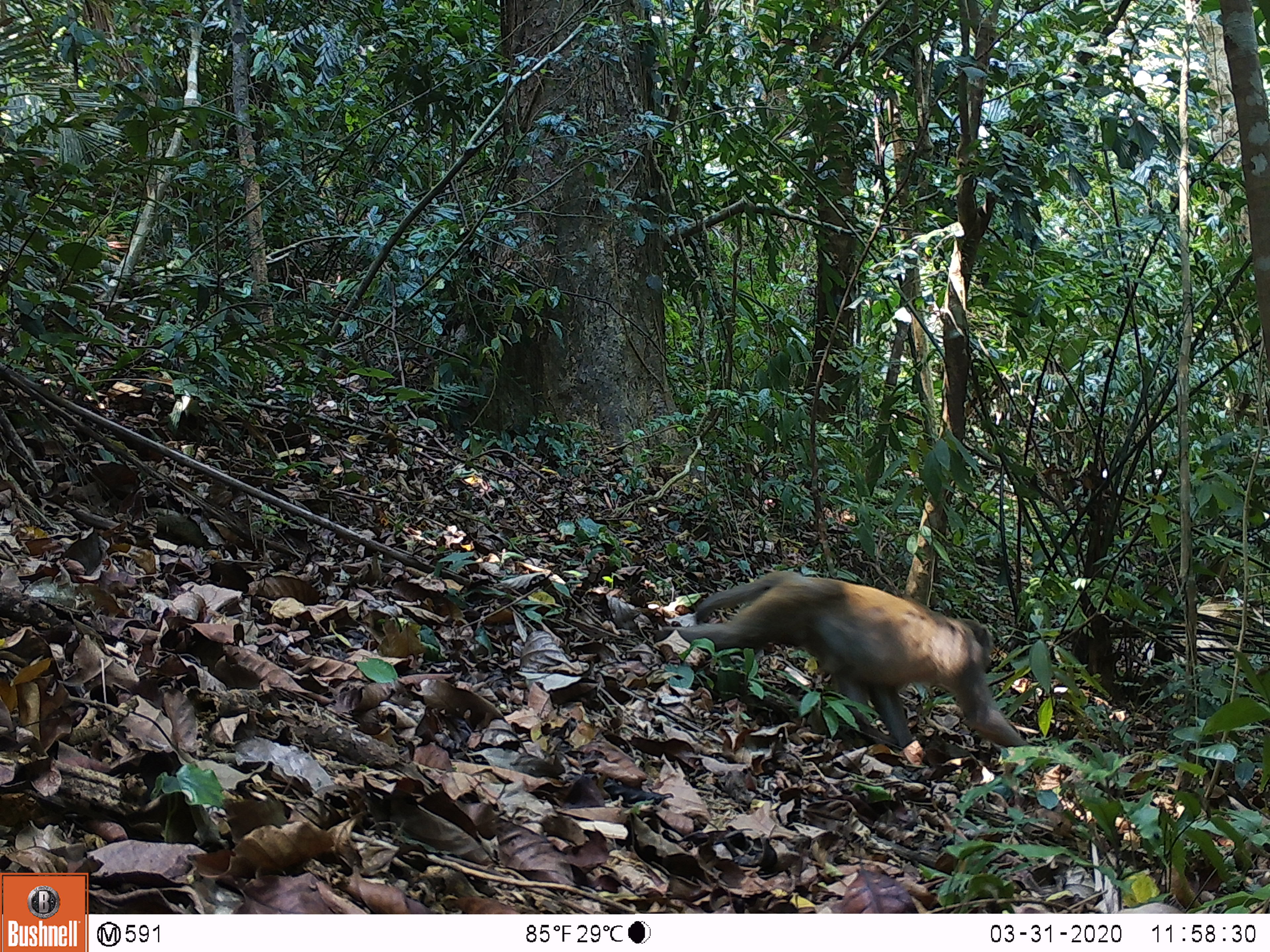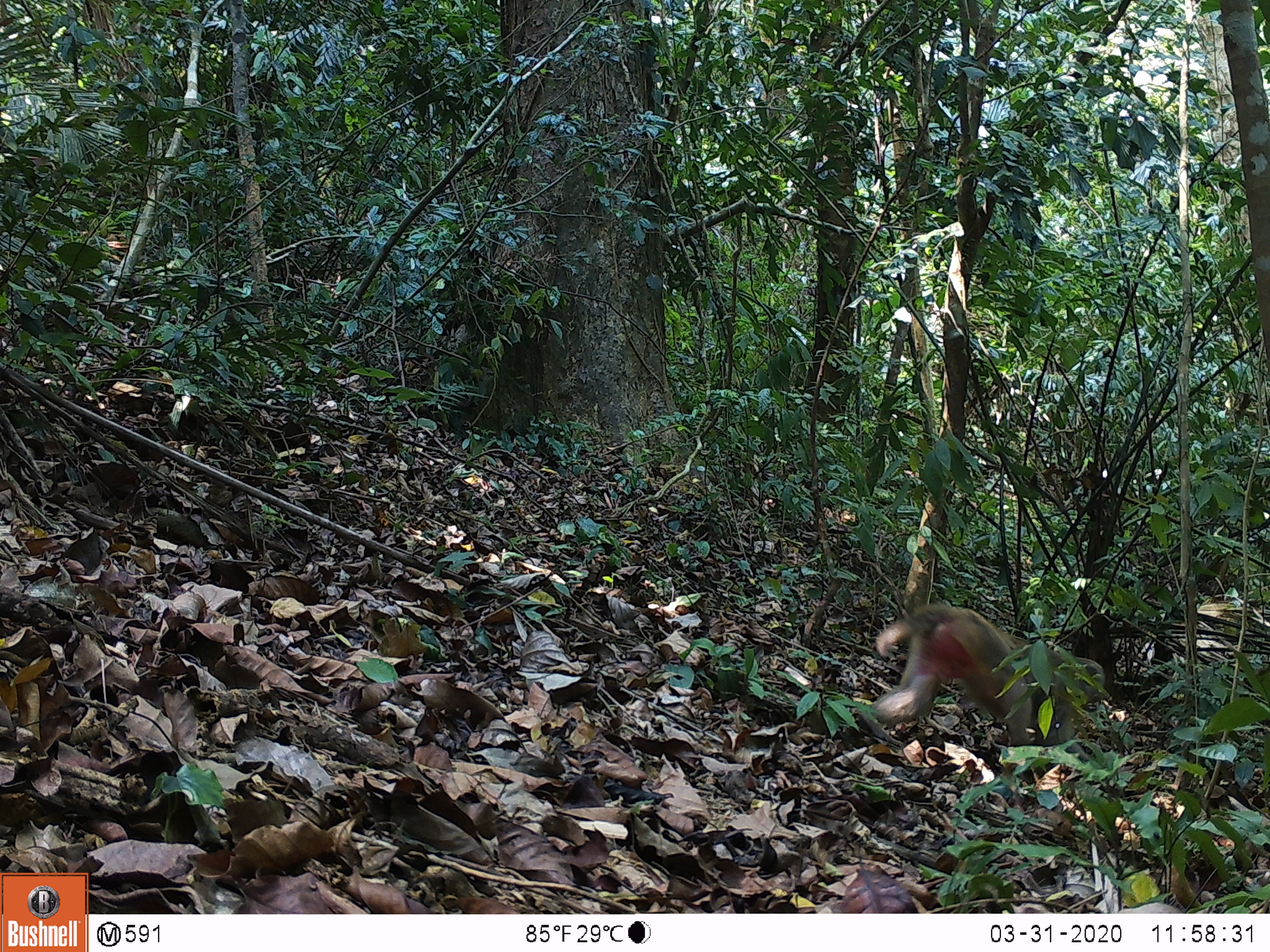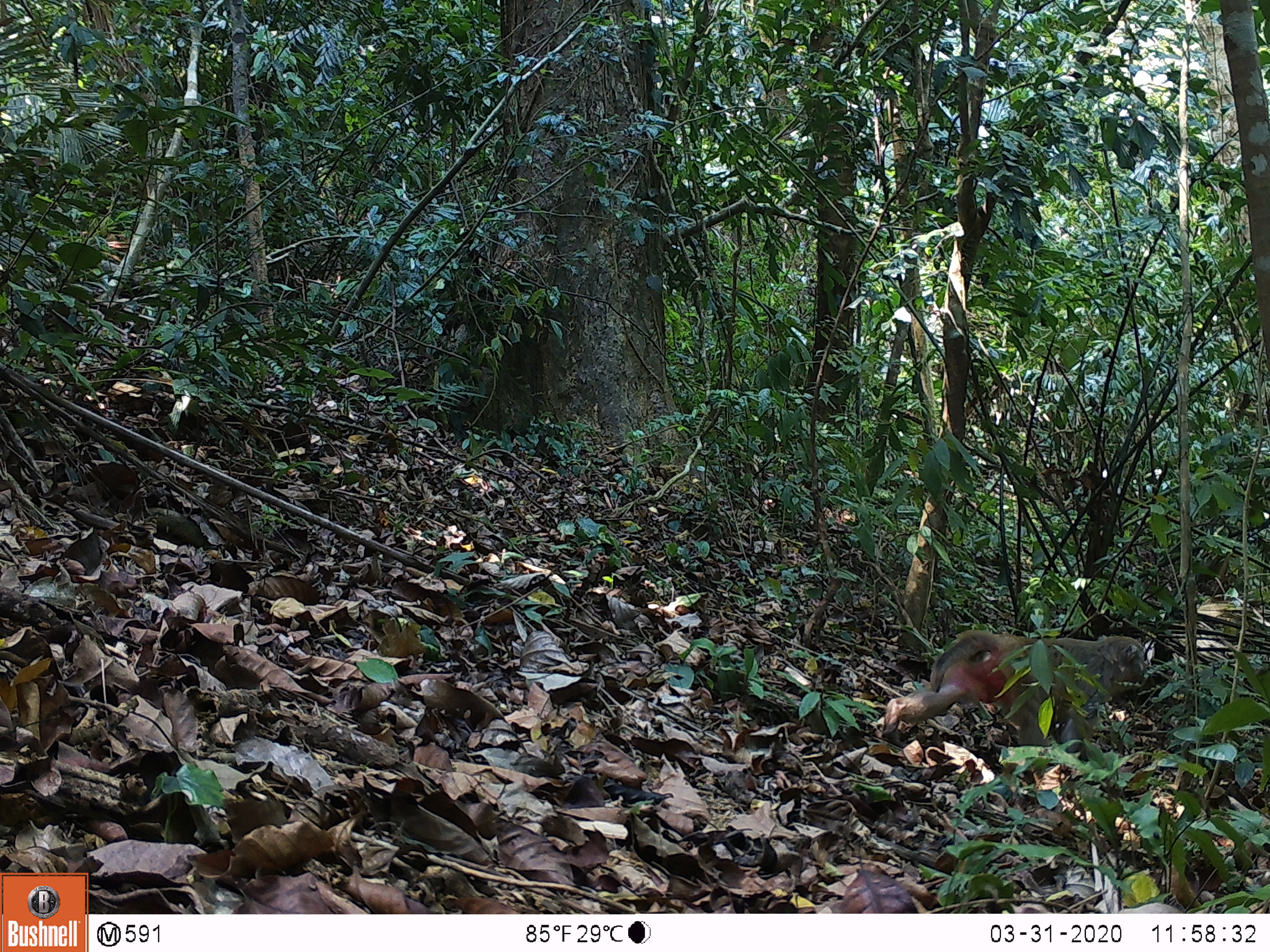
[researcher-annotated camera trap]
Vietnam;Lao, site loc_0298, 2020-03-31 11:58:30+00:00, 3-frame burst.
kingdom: Animalia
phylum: Chordata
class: Mammalia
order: Primates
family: Cercopithecidae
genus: Macaca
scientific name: Macaca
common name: macaques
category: assam or rhesus macaque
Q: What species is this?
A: Assam or rhesus macaque (macaques) (Macaca).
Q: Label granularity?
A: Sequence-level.